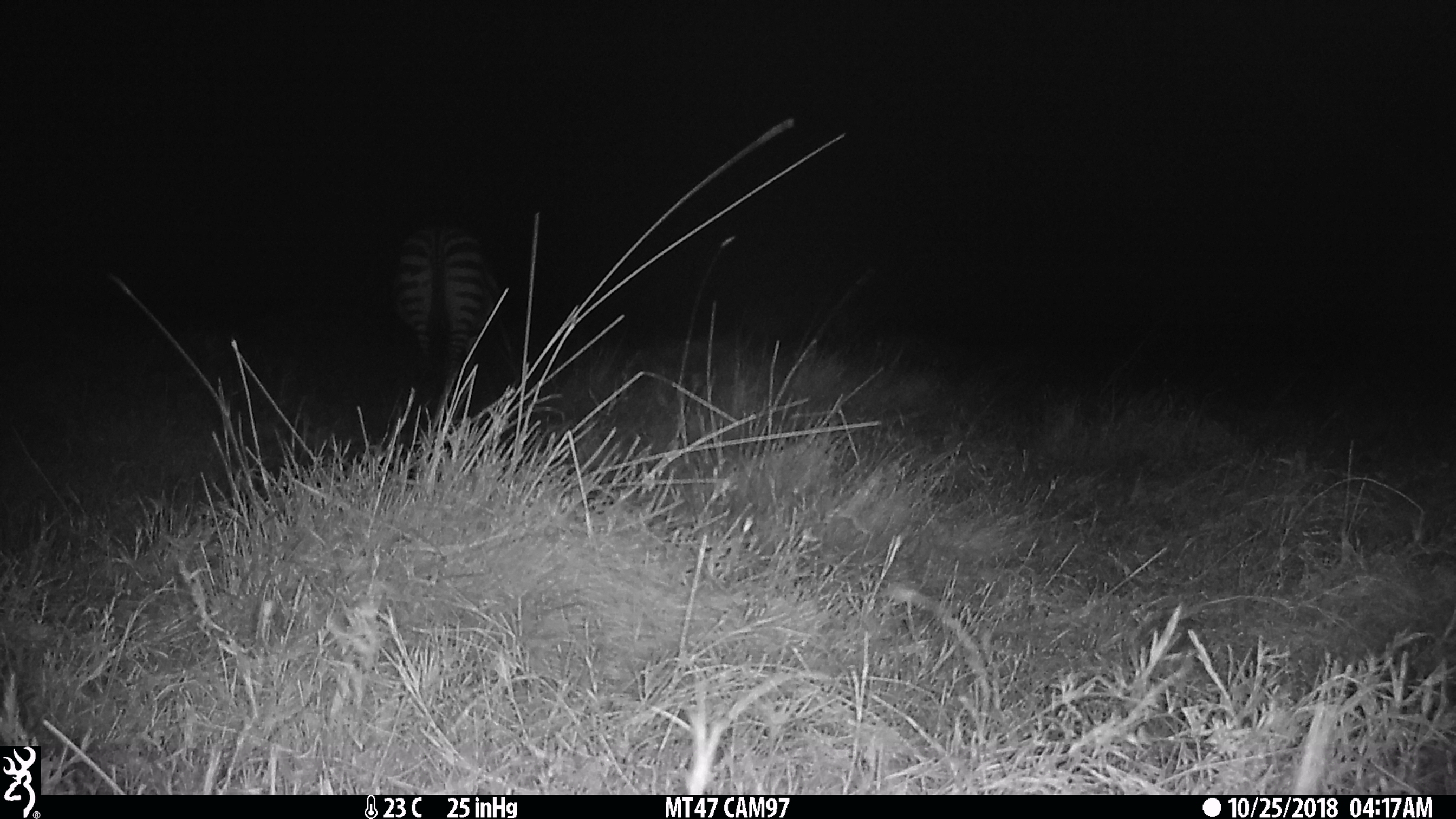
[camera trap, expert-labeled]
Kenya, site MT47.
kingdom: Animalia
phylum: Chordata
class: Mammalia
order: Perissodactyla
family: Equidae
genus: Equus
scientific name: Equus quagga burchellii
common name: burchell's zebra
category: zebra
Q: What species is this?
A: Zebra (burchell's zebra) (Equus quagga burchellii).